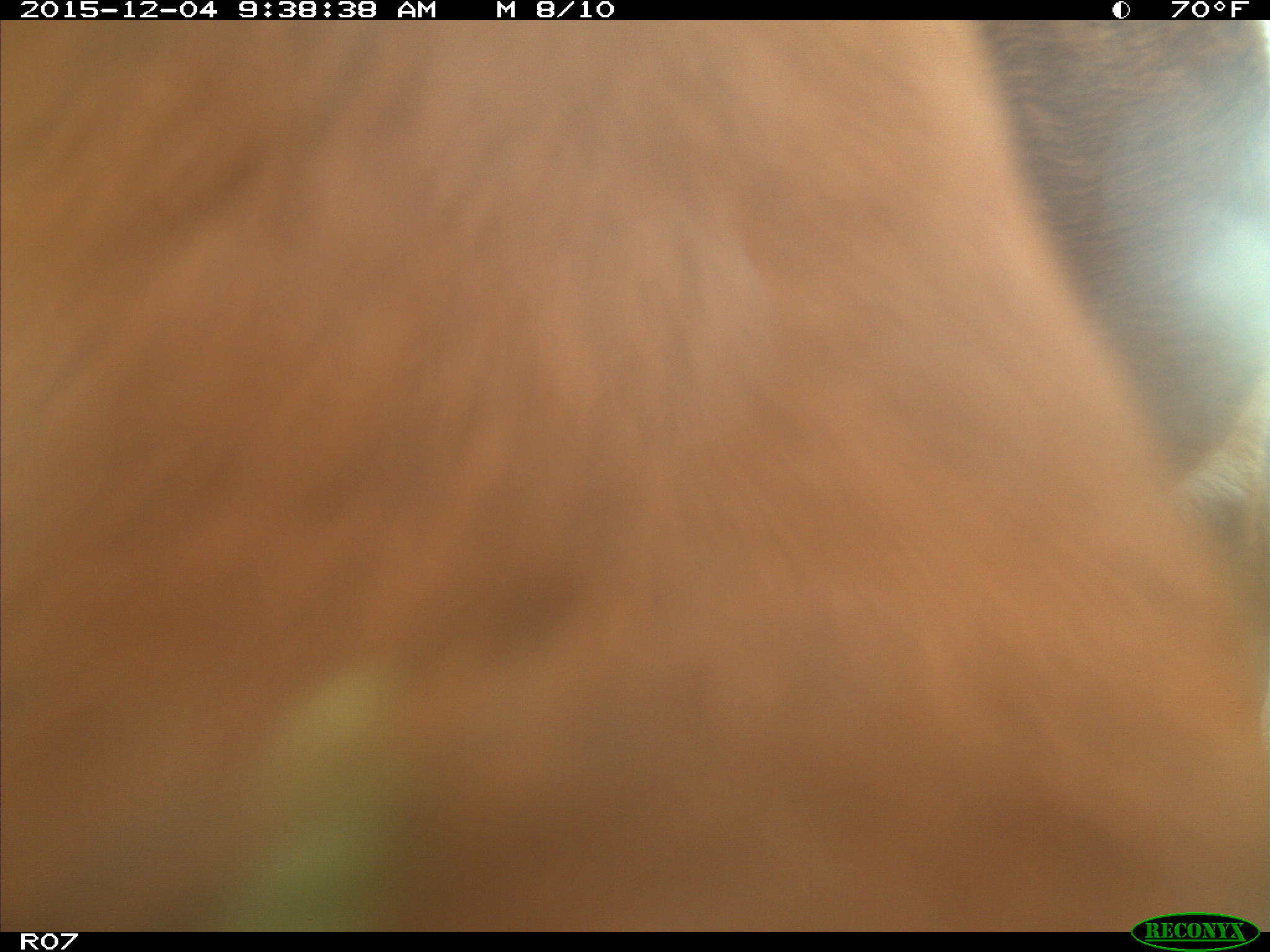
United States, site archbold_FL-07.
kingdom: Animalia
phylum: Chordata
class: Mammalia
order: Artiodactyla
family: Bovidae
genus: Bos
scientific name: Bos taurus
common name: domestic cow